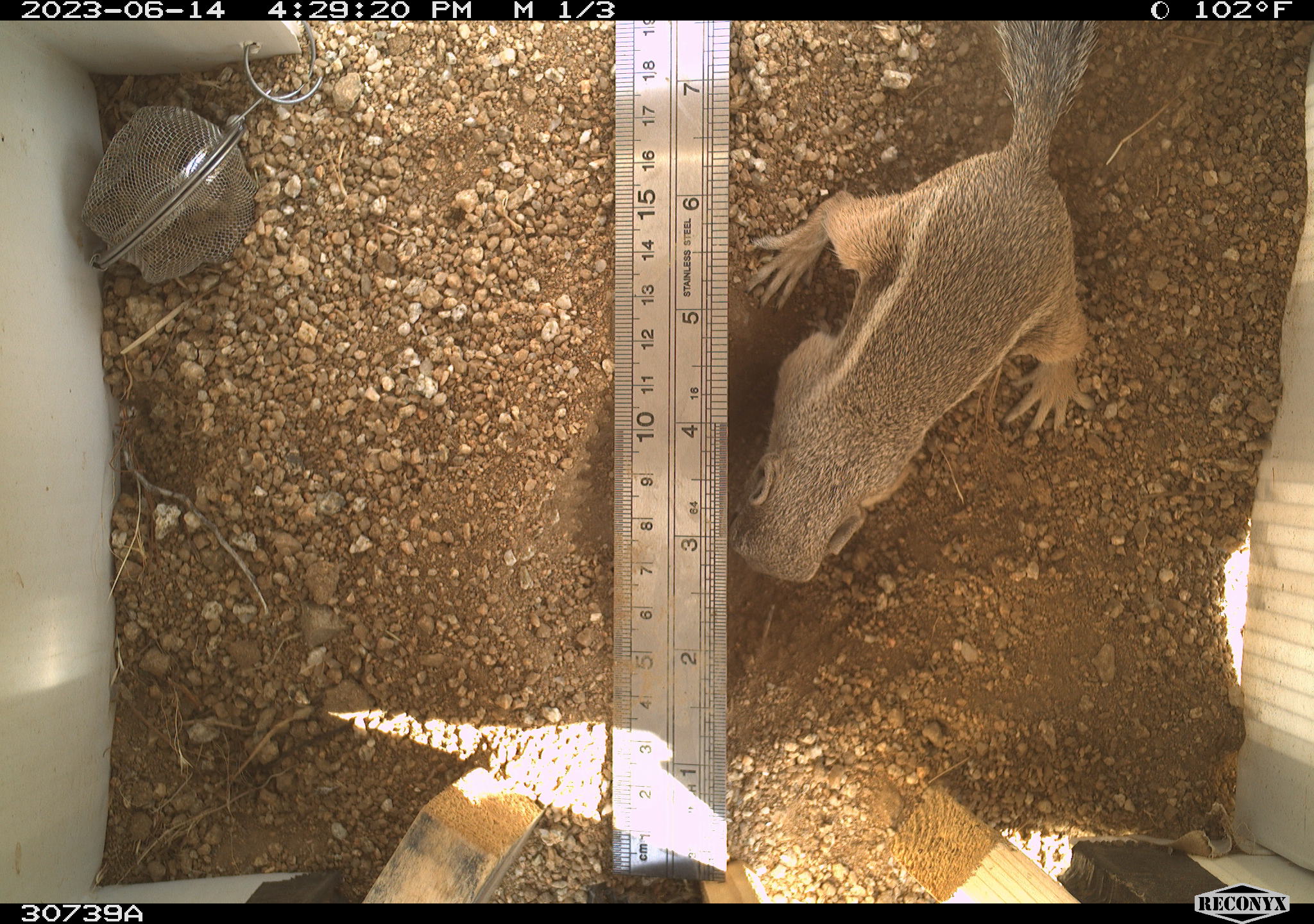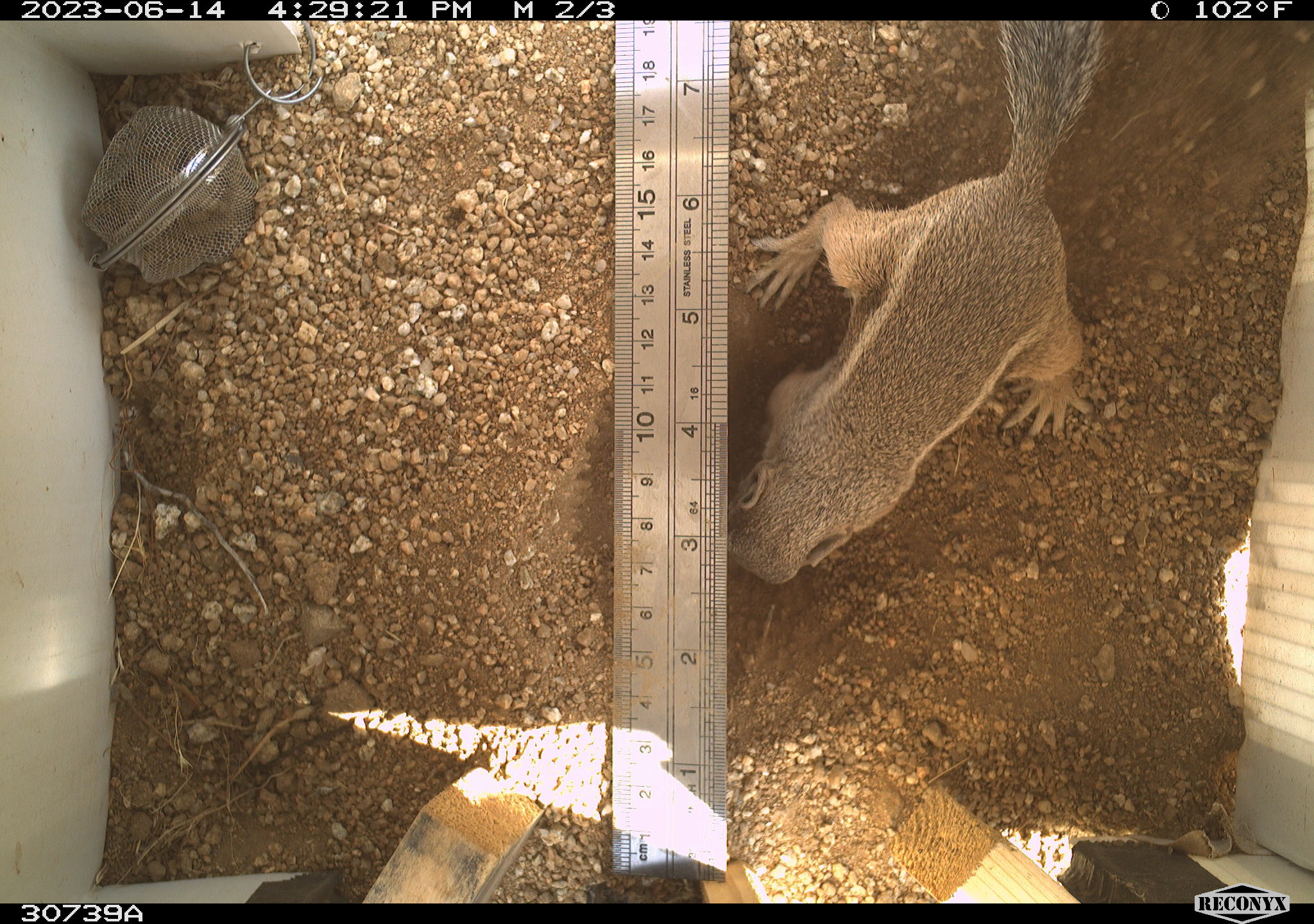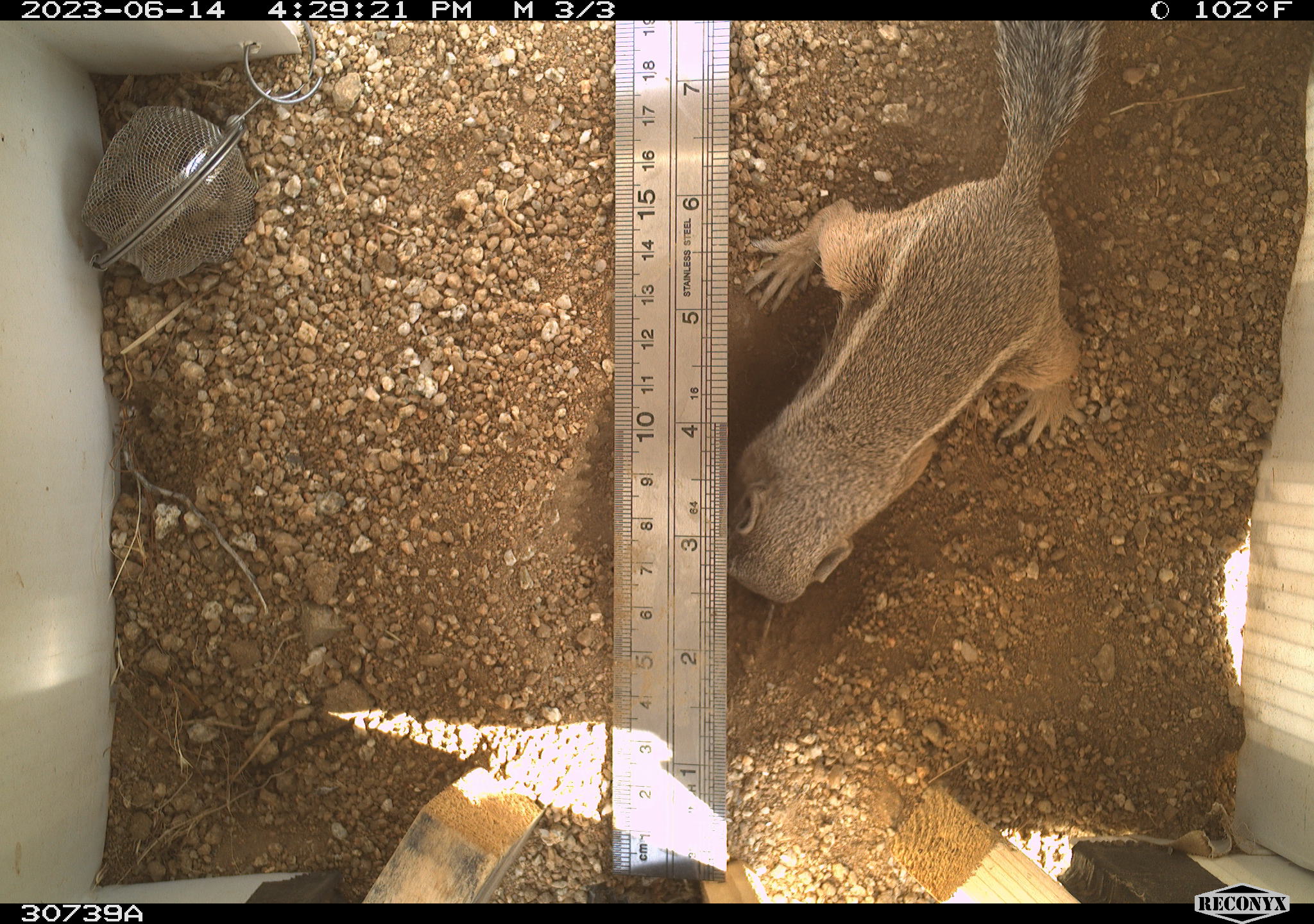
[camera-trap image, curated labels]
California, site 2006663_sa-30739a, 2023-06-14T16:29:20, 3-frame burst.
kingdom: Animalia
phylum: Chordata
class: Mammalia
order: Rodentia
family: Sciuridae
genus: Ammospermophilus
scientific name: Ammospermophilus leucurus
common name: white-tailed antelope squirrel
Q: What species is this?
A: White-tailed antelope squirrel (Ammospermophilus leucurus).